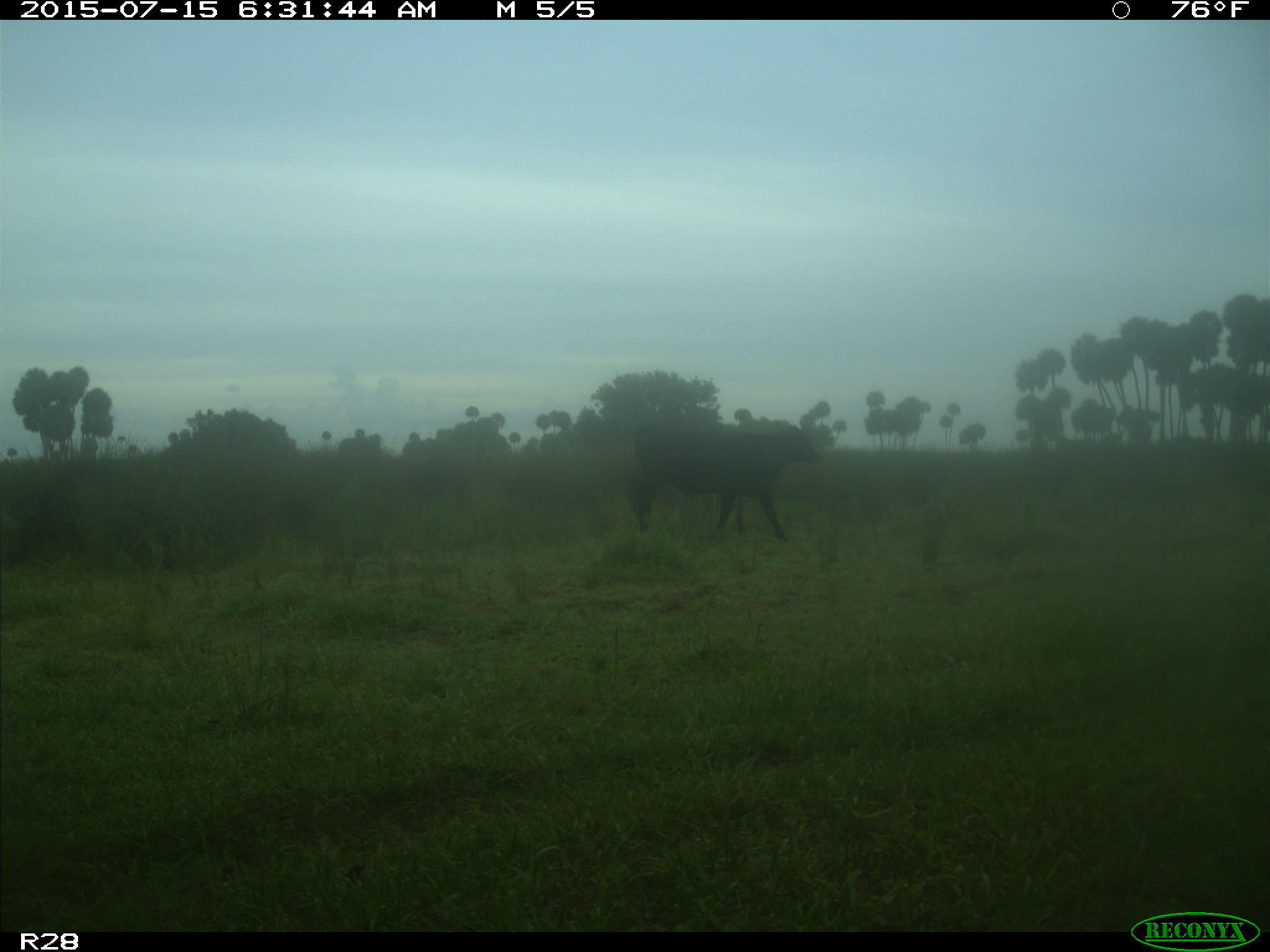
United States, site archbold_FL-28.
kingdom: Animalia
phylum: Chordata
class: Mammalia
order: Artiodactyla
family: Bovidae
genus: Bos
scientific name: Bos taurus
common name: domestic cow